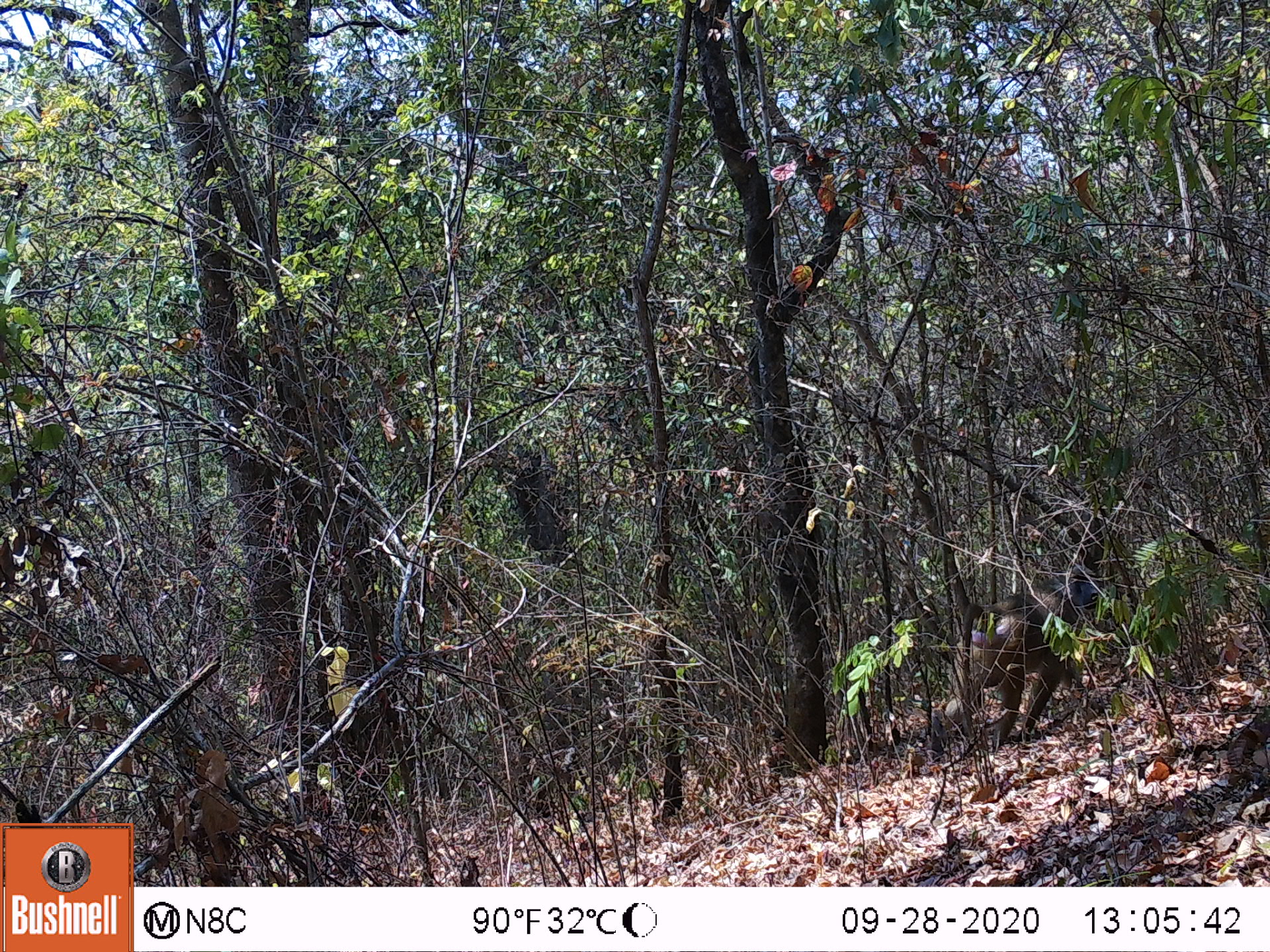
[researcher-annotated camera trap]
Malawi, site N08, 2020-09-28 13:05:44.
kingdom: Animalia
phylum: Chordata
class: Mammalia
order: Primates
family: Cercopithecidae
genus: Papio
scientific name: Papio cynocephalus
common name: yellow baboon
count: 1